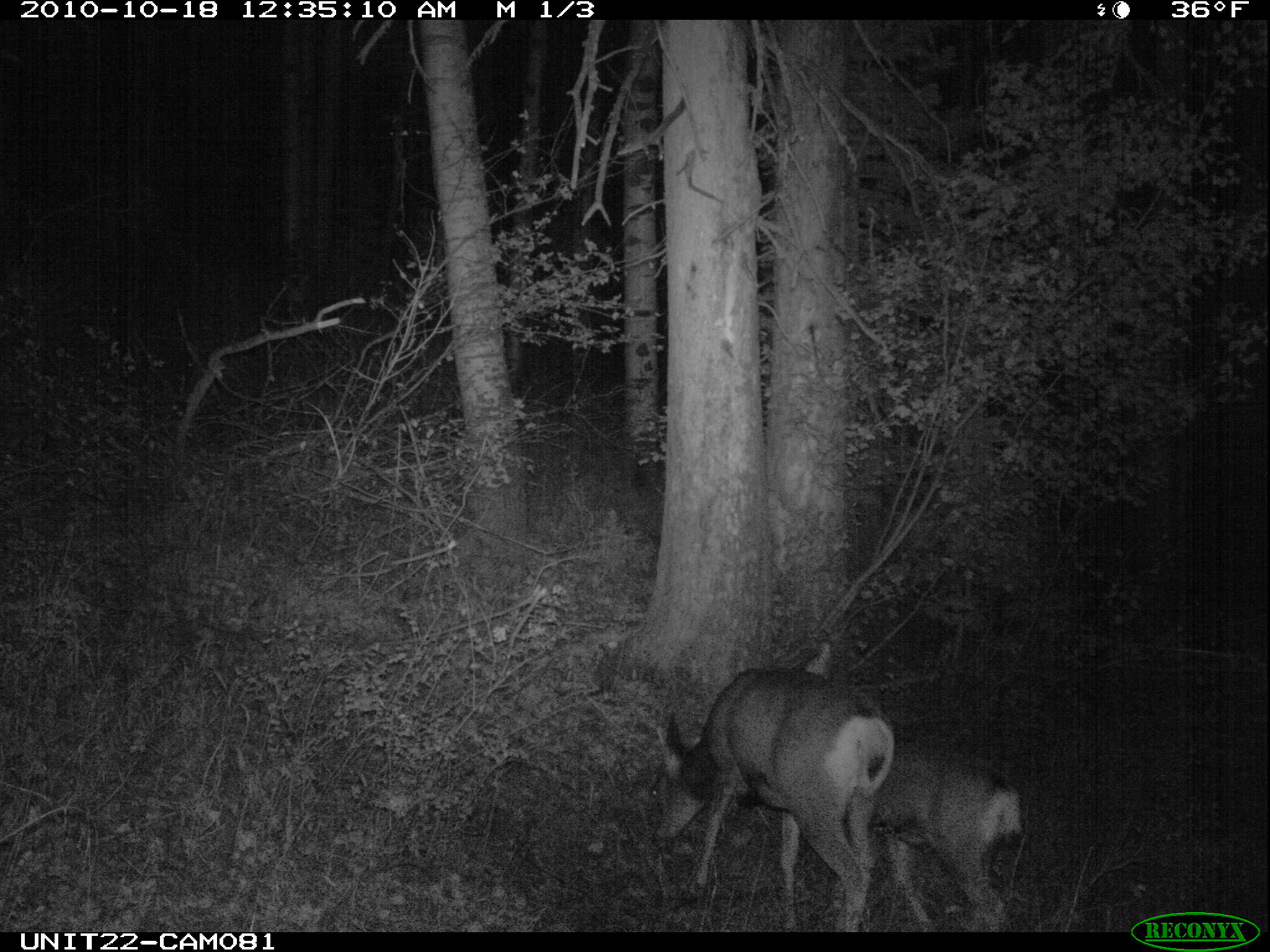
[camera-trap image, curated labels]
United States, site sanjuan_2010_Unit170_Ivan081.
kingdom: Animalia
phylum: Chordata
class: Mammalia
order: Artiodactyla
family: Cervidae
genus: Odocoileus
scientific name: Odocoileus hemionus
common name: mule deer